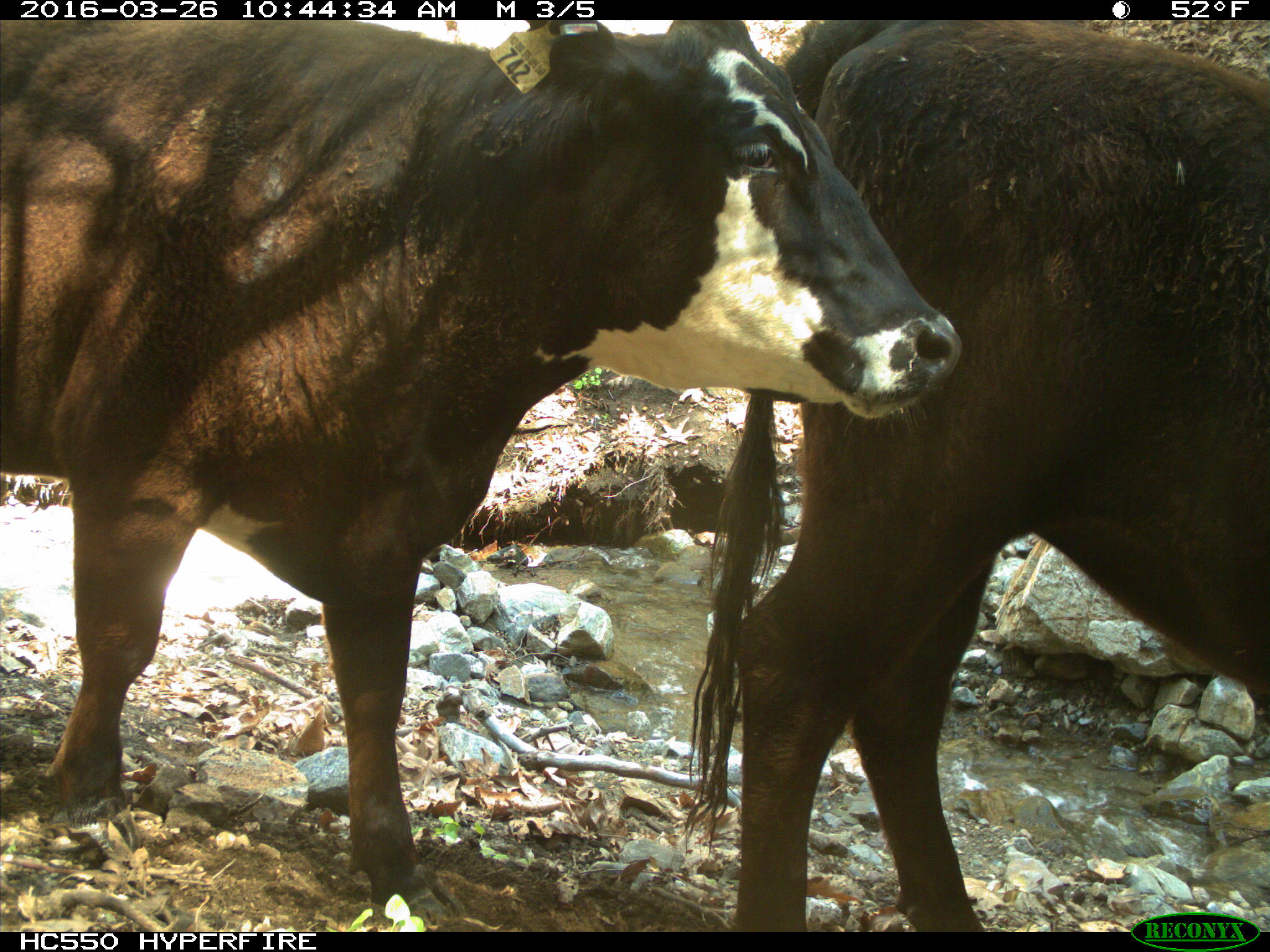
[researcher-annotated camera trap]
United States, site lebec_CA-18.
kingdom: Animalia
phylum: Chordata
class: Mammalia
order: Artiodactyla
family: Bovidae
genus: Bos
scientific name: Bos taurus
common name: domestic cow